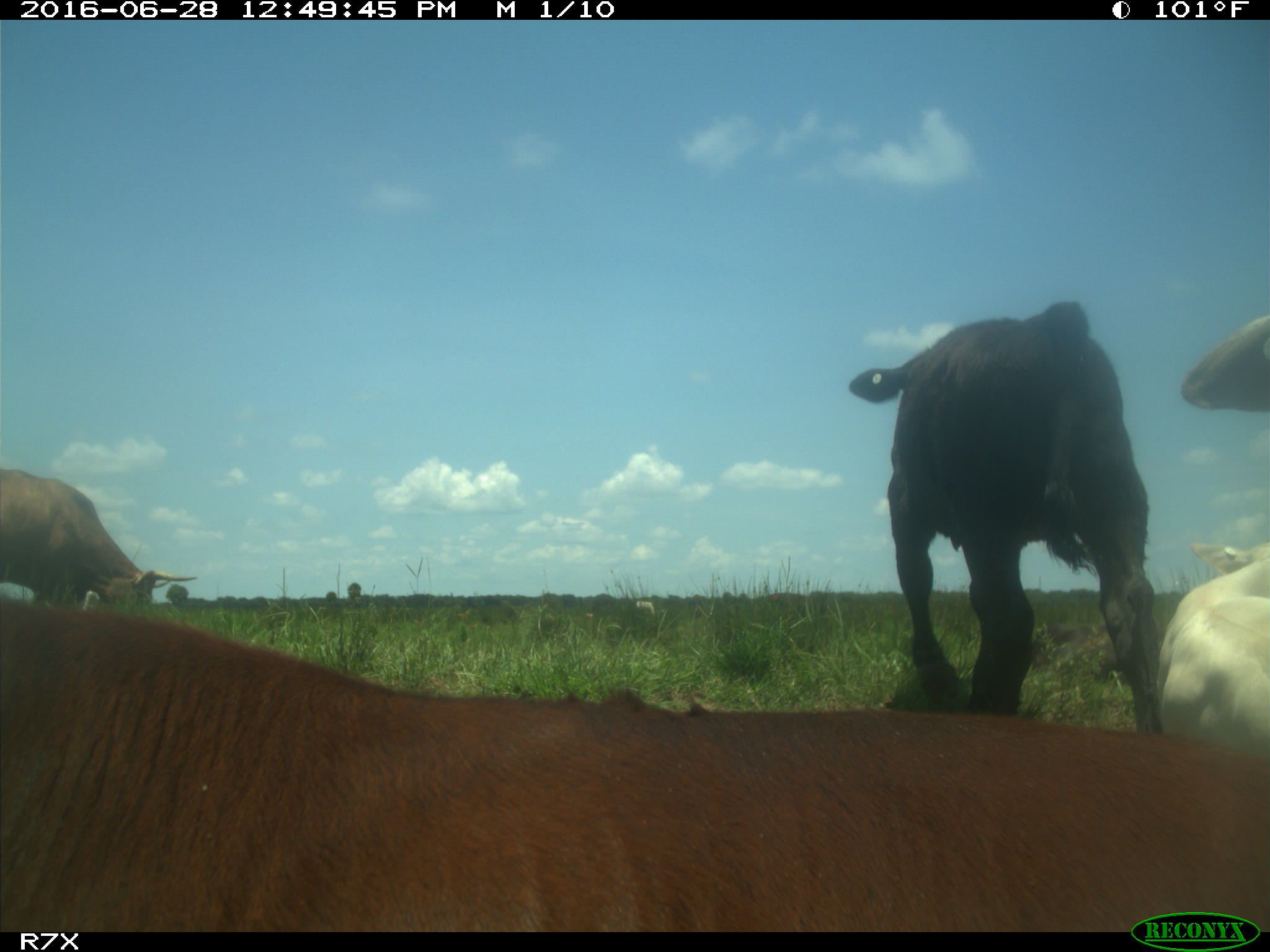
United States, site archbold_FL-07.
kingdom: Animalia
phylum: Chordata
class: Mammalia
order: Artiodactyla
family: Bovidae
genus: Bos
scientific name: Bos taurus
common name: domestic cow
Bos taurus (domestic cow).